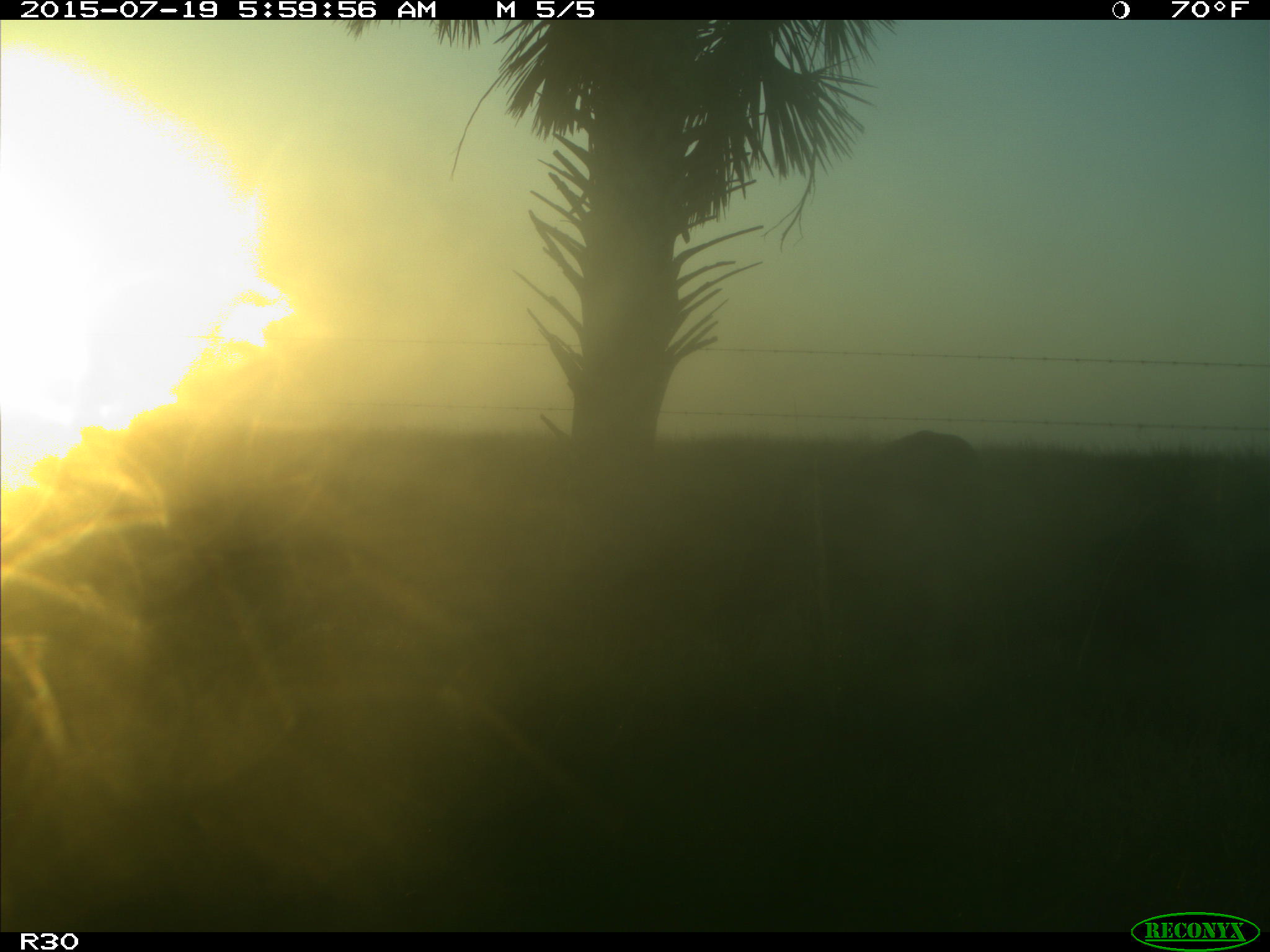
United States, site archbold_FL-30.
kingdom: Animalia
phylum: Chordata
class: Mammalia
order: Artiodactyla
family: Bovidae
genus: Bos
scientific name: Bos taurus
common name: domestic cow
Bos taurus (domestic cow).